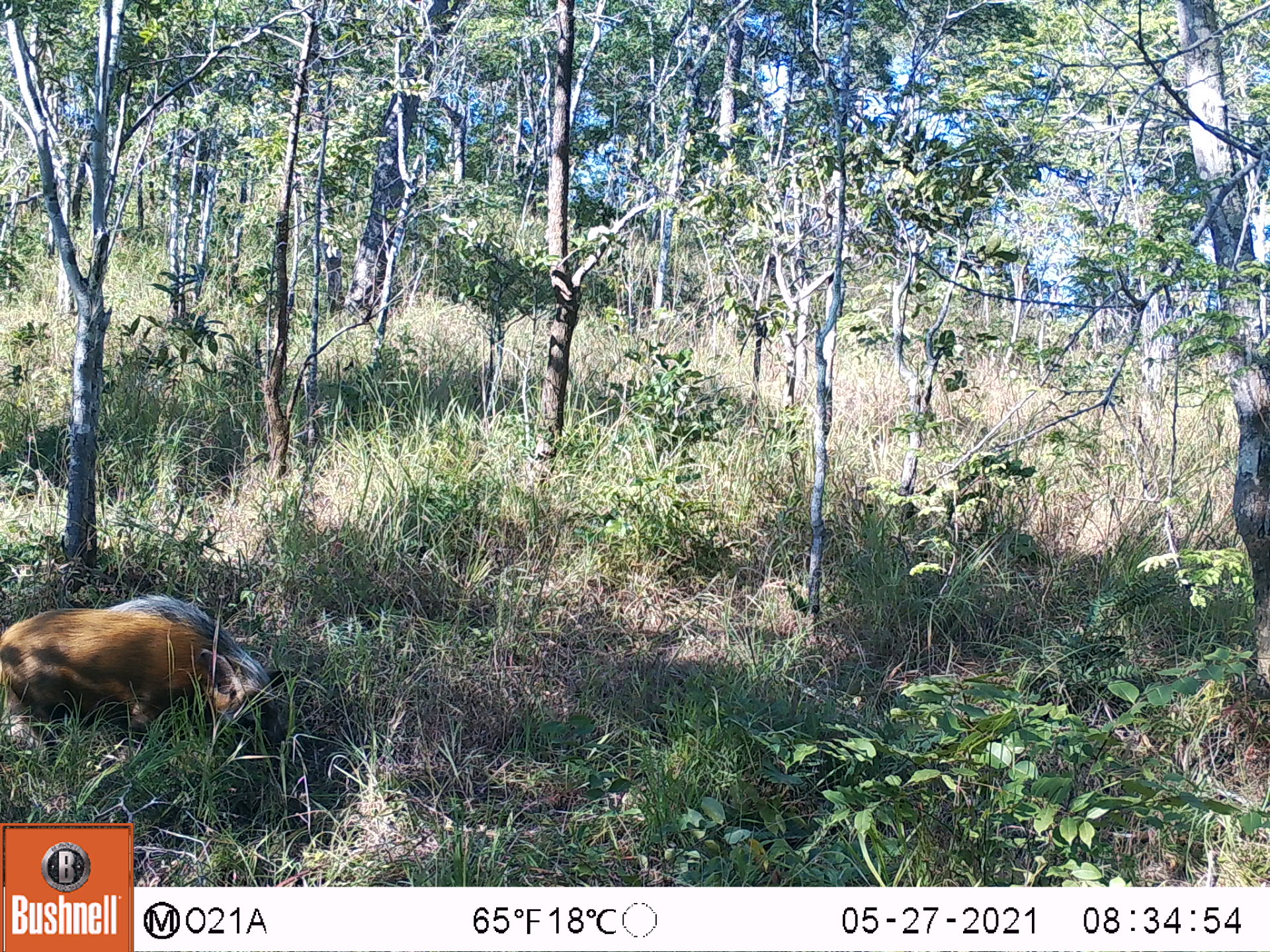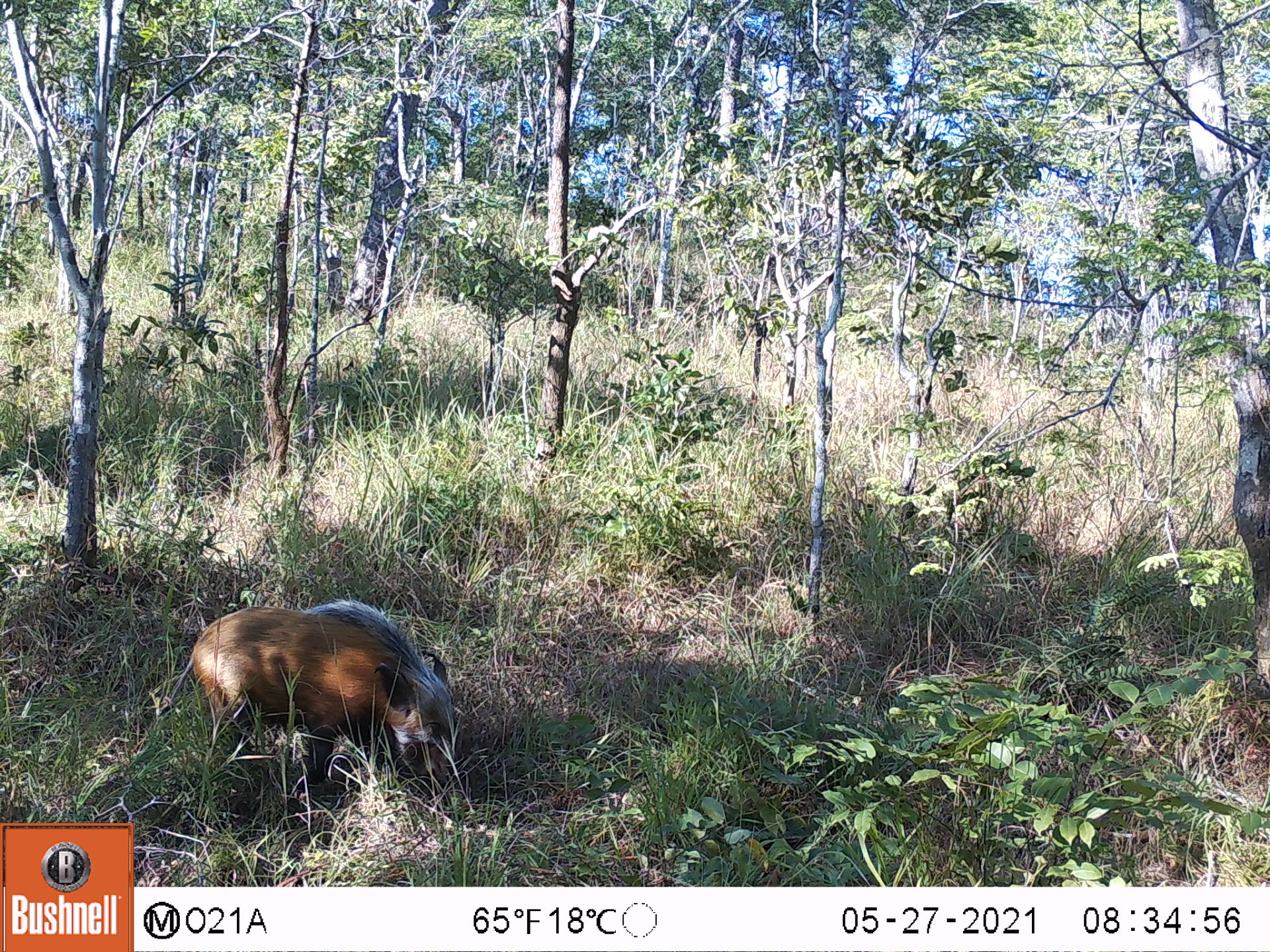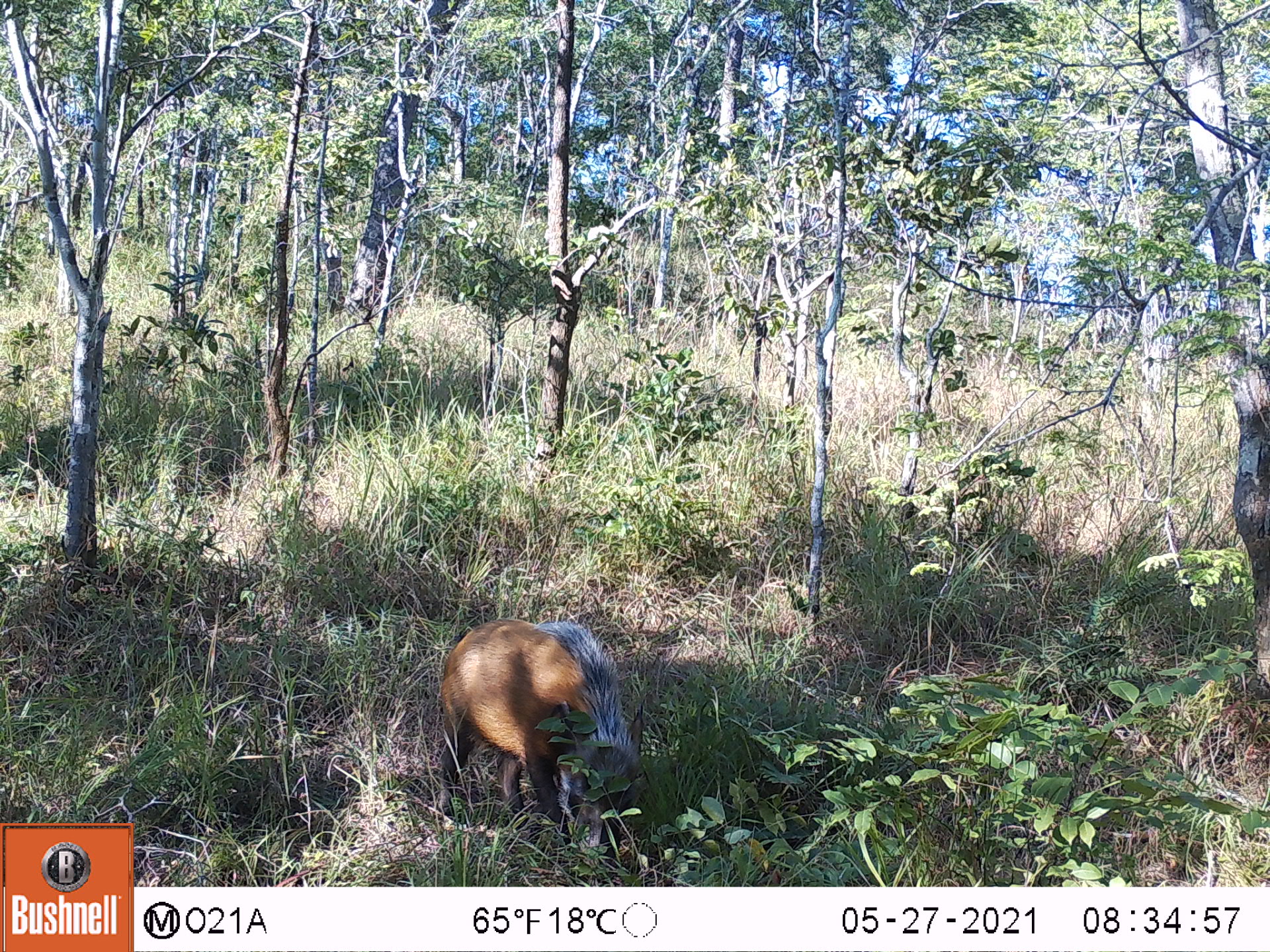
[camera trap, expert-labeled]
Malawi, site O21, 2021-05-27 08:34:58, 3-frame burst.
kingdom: Animalia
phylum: Chordata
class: Mammalia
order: Artiodactyla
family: Suidae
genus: Potamochoerus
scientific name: Potamochoerus larvatus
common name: bushpig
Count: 1.